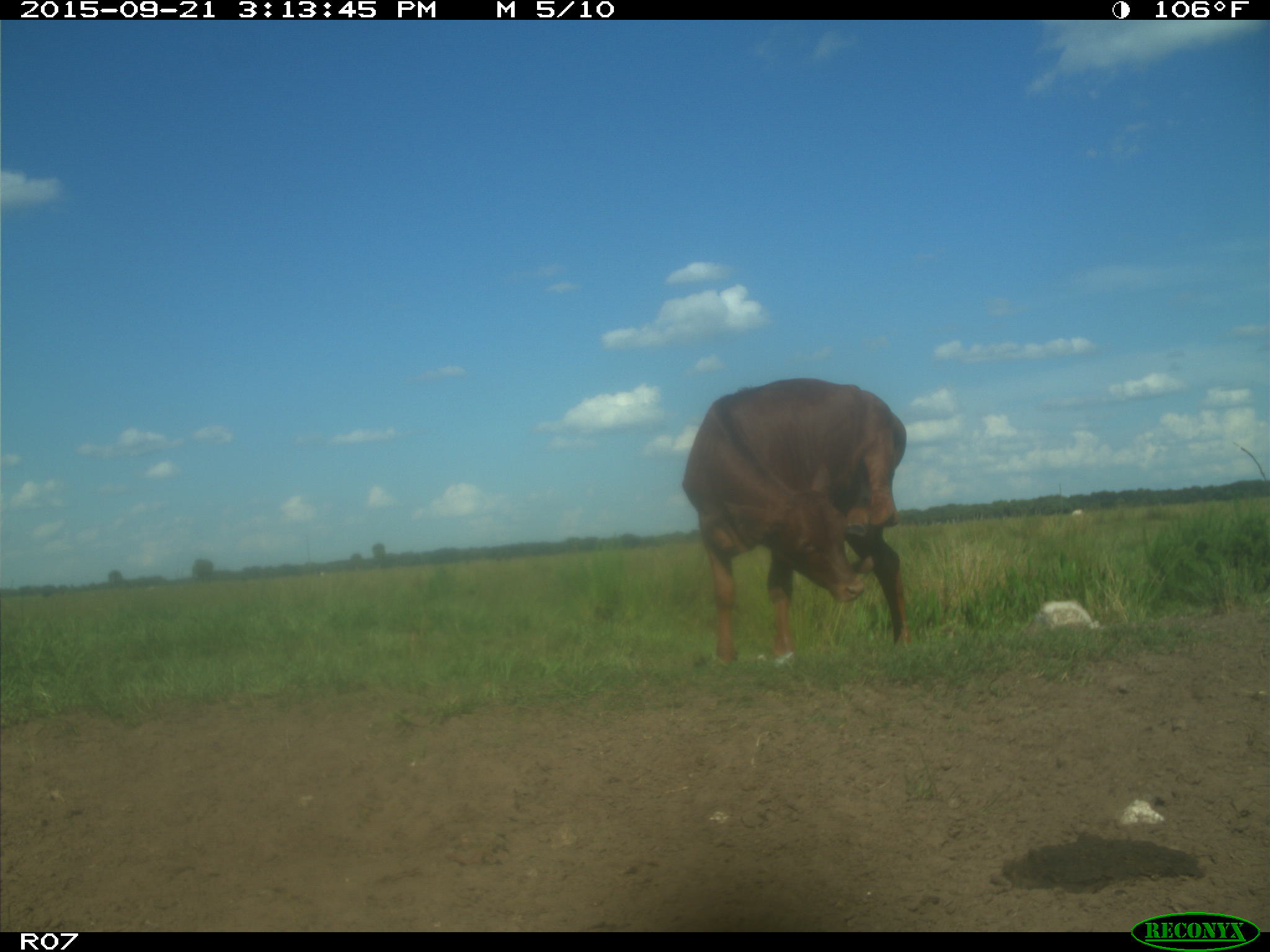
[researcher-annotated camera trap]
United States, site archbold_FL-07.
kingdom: Animalia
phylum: Chordata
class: Mammalia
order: Artiodactyla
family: Bovidae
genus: Bos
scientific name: Bos taurus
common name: domestic cow